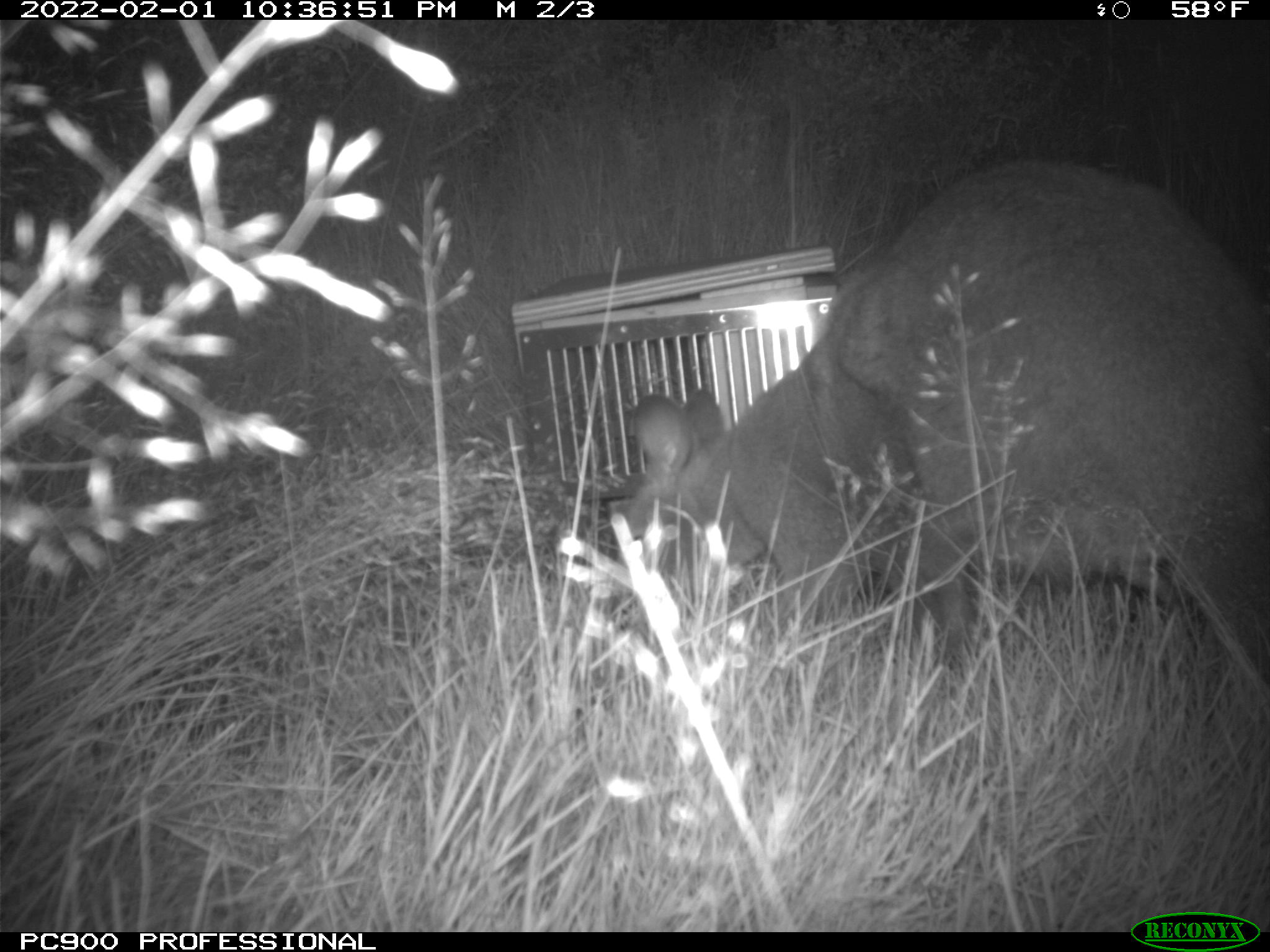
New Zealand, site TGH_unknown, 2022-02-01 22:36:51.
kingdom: Animalia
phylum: Chordata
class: Mammalia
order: Diprotodontia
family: Macropodidae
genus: Notamacropus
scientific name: Notamacropus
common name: wallaby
Wallaby (Notamacropus).